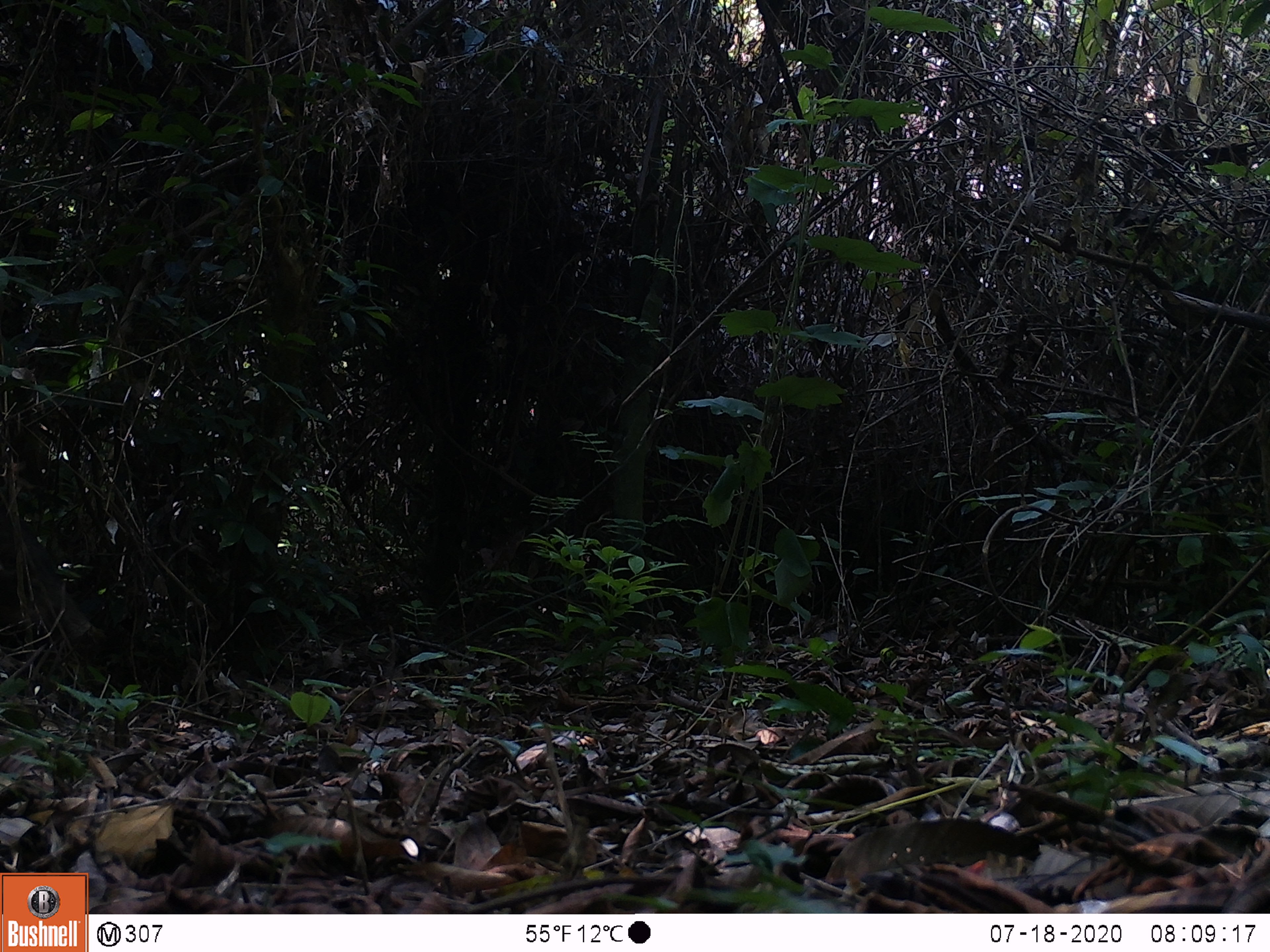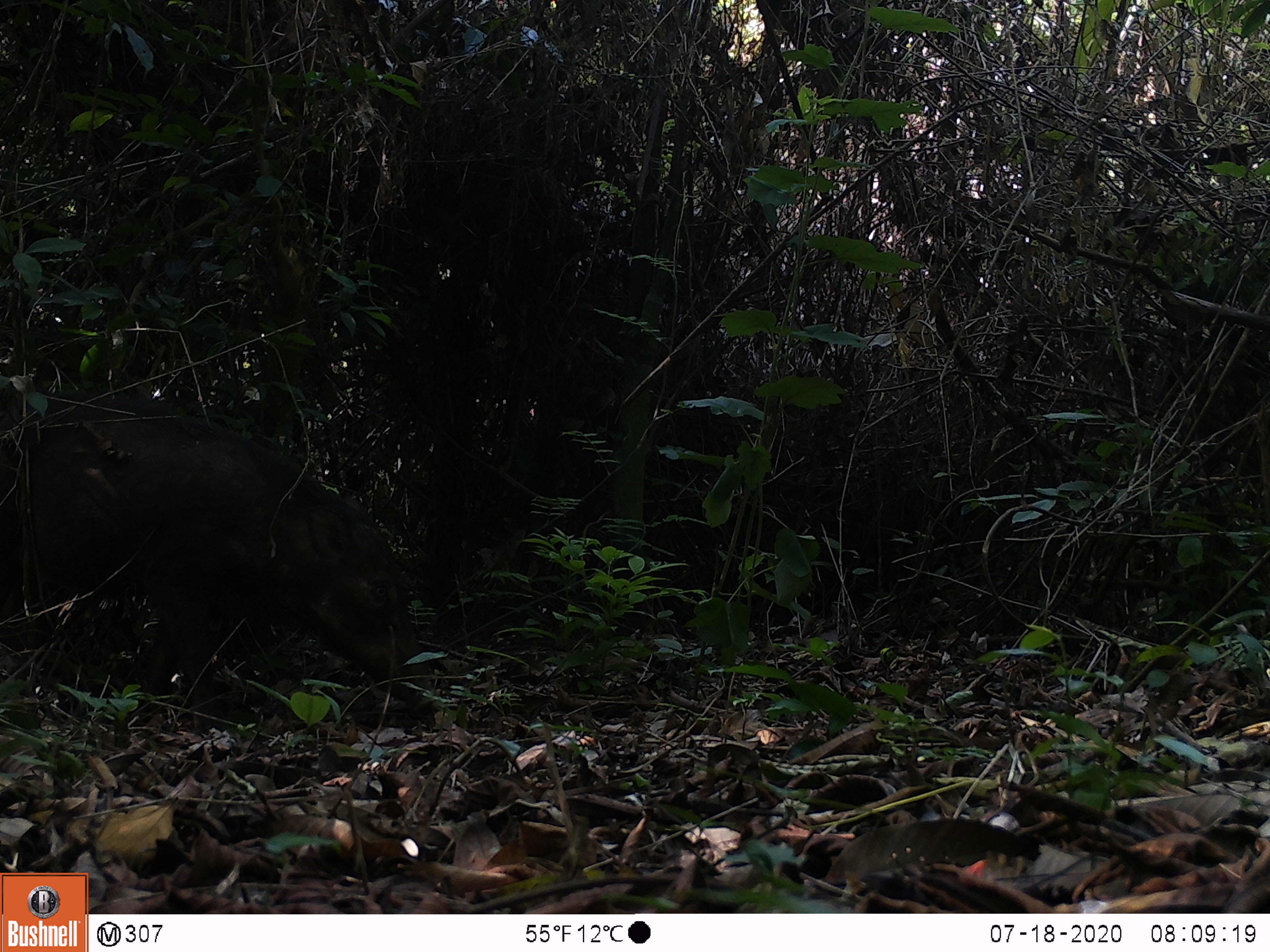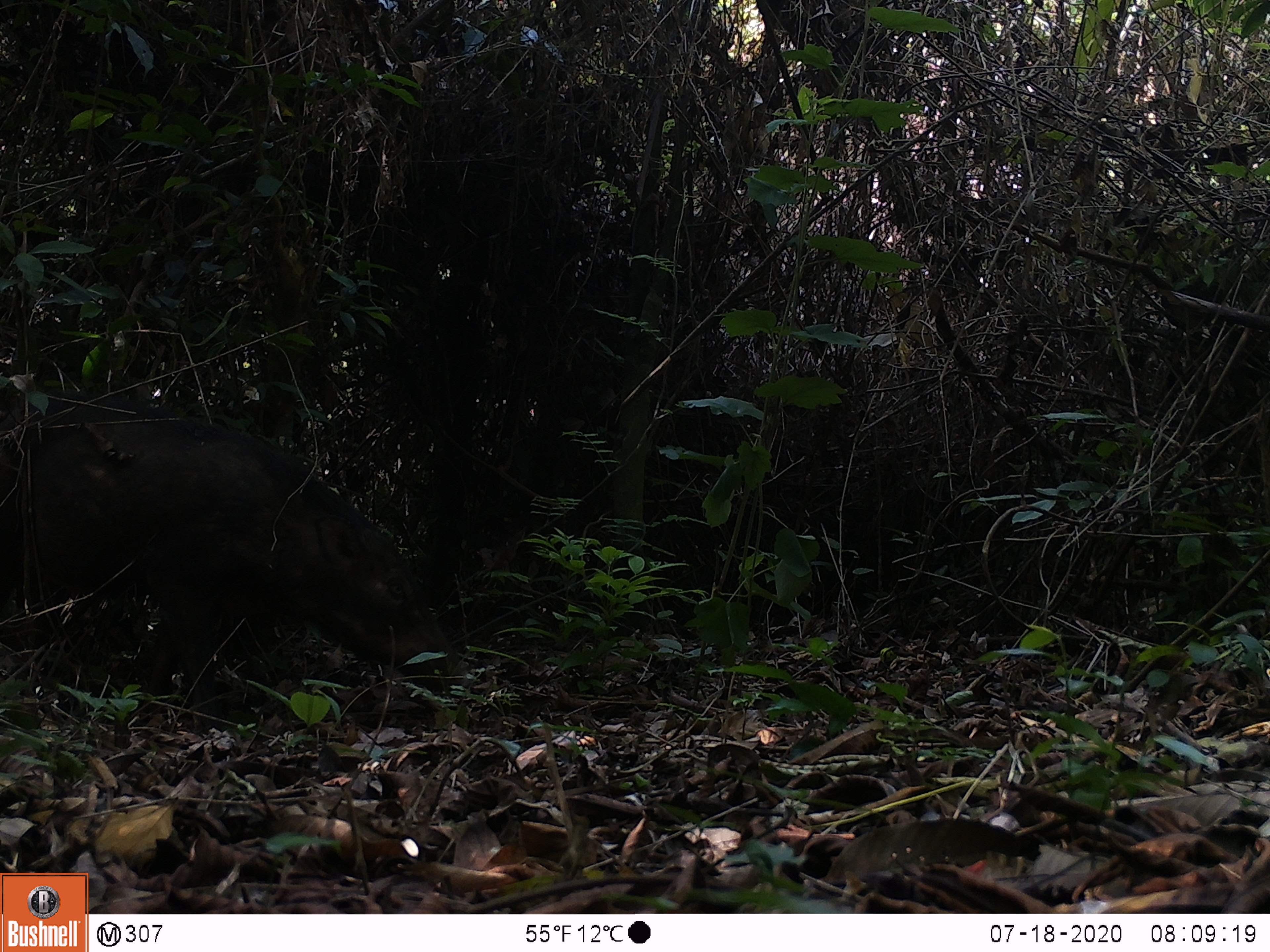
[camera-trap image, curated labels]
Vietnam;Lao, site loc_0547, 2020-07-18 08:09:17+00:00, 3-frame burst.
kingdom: Animalia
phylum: Chordata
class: Mammalia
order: Artiodactyla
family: Tragulidae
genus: Moschiola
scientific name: Moschiola meminna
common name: chevrotain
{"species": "chevrotain (Moschiola meminna)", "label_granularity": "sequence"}